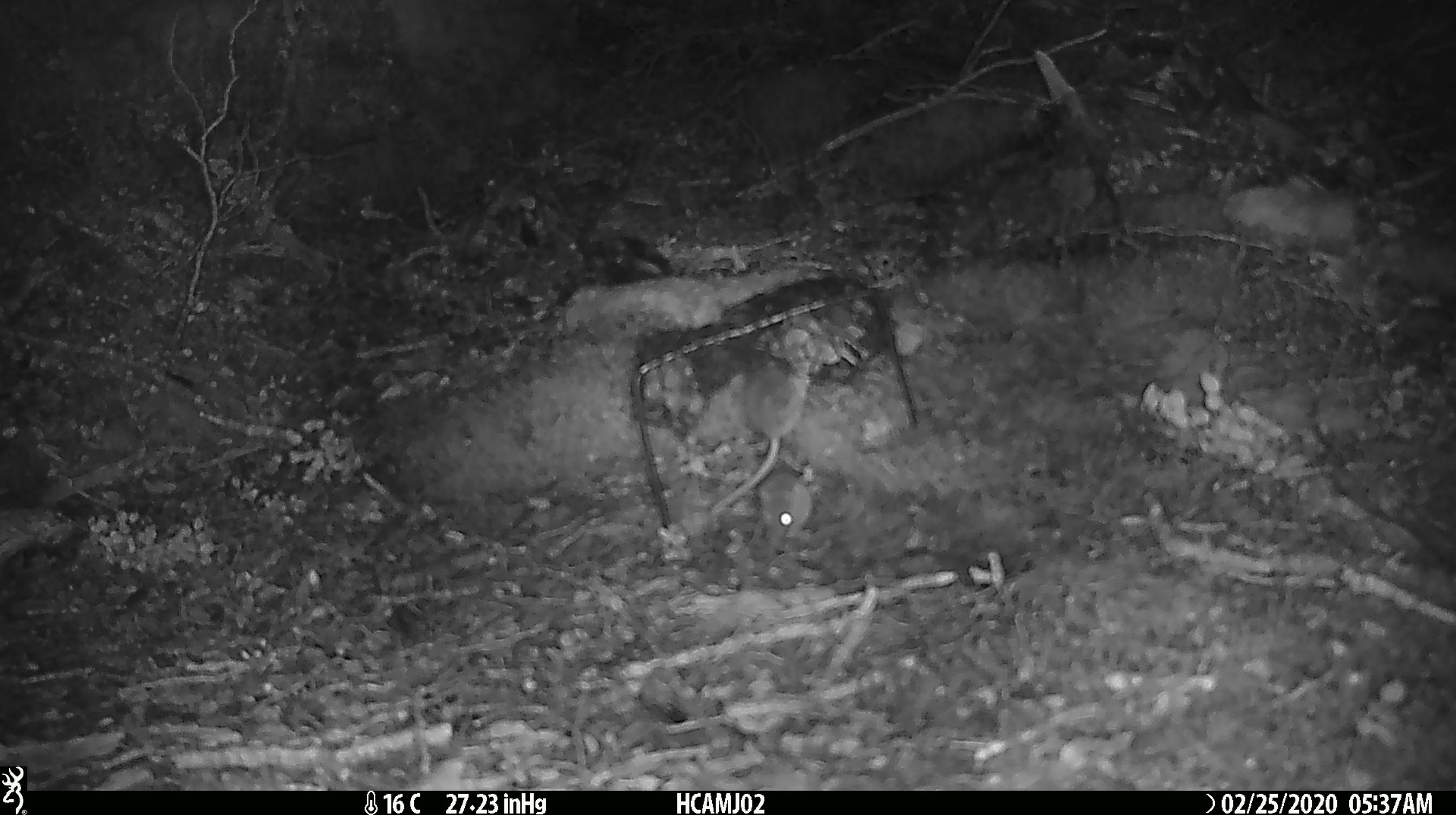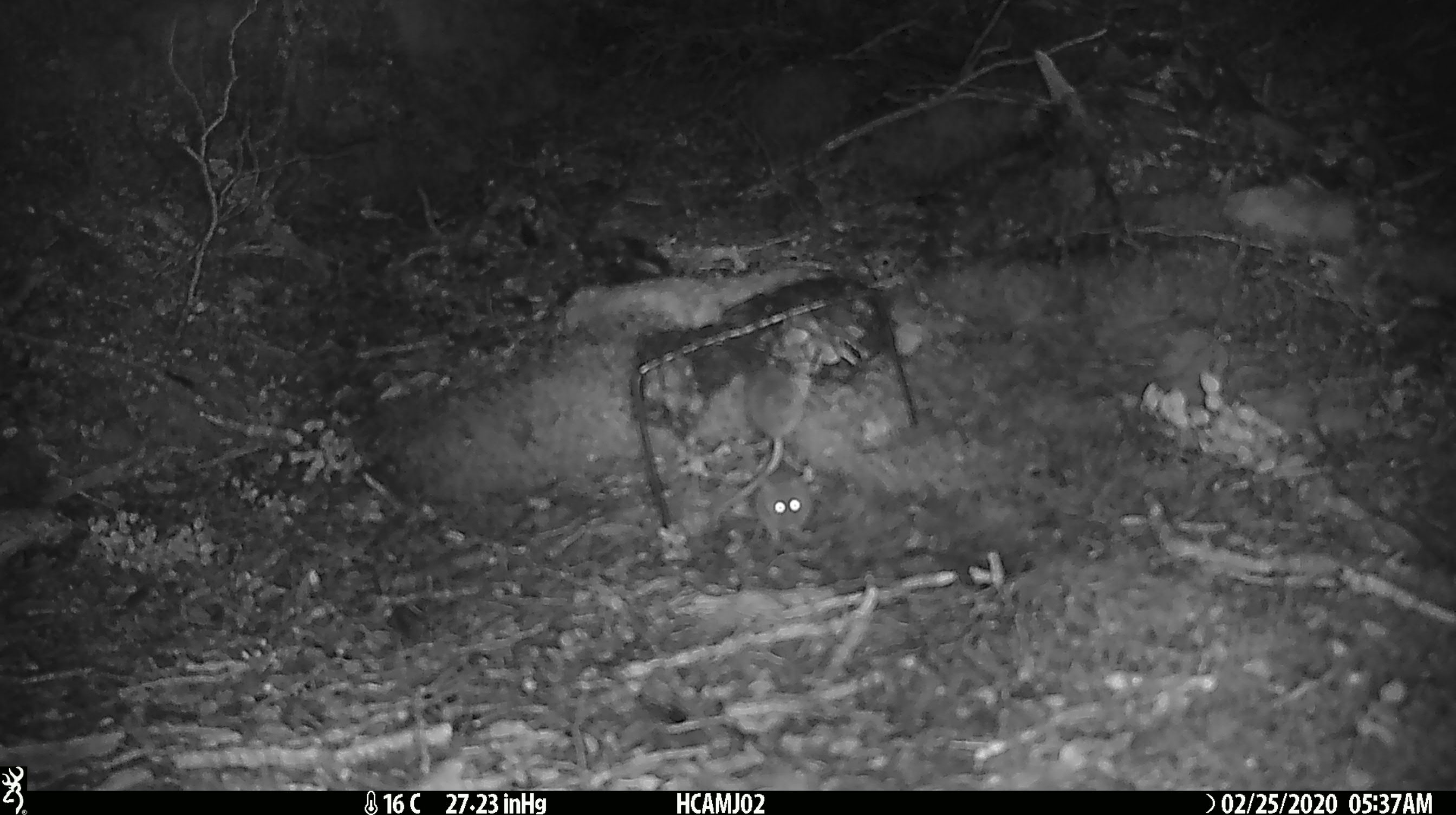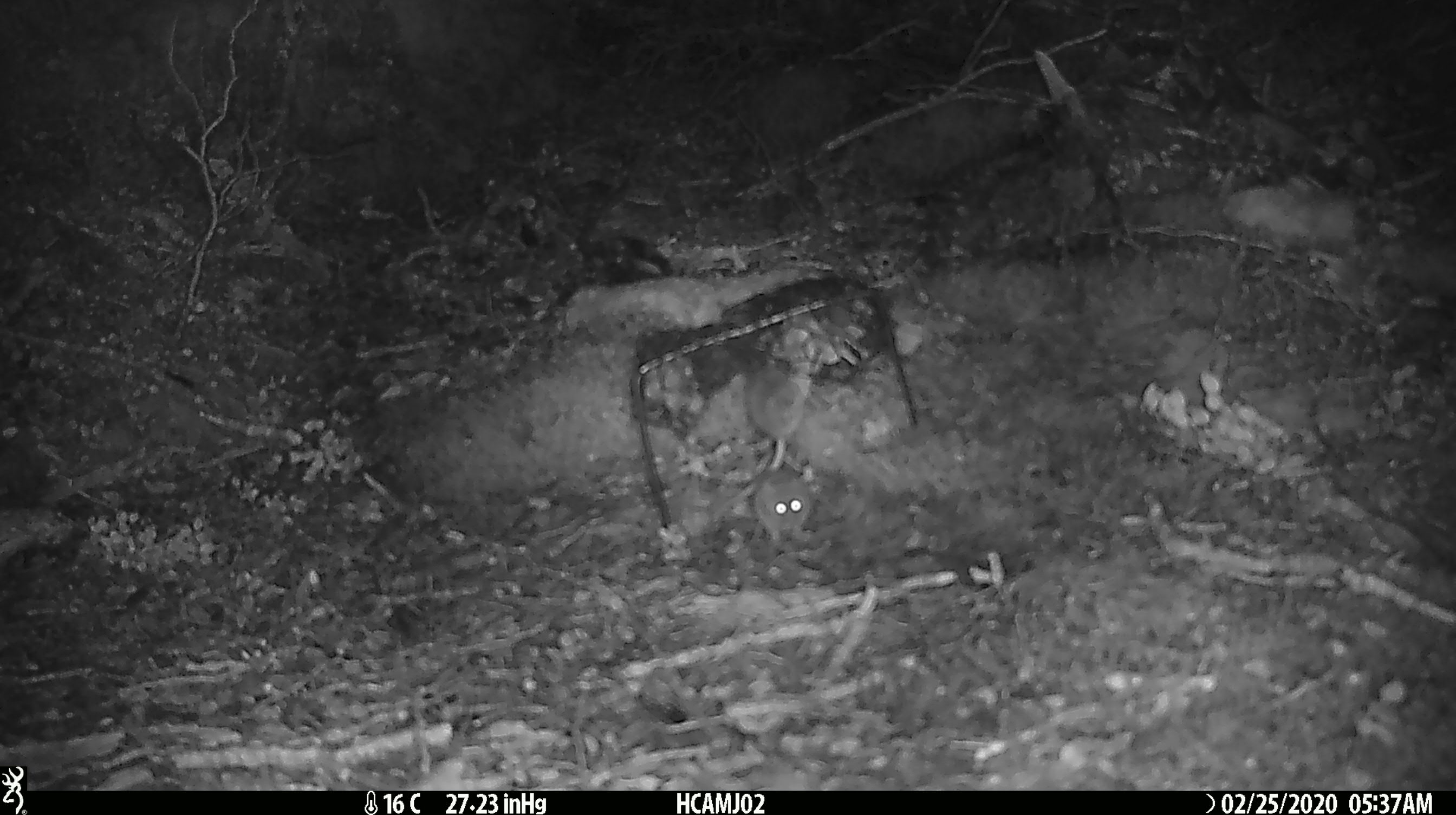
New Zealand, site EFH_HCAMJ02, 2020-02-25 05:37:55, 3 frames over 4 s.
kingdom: Animalia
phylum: Chordata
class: Mammalia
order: Rodentia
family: Muridae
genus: Mus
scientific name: Mus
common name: mouse